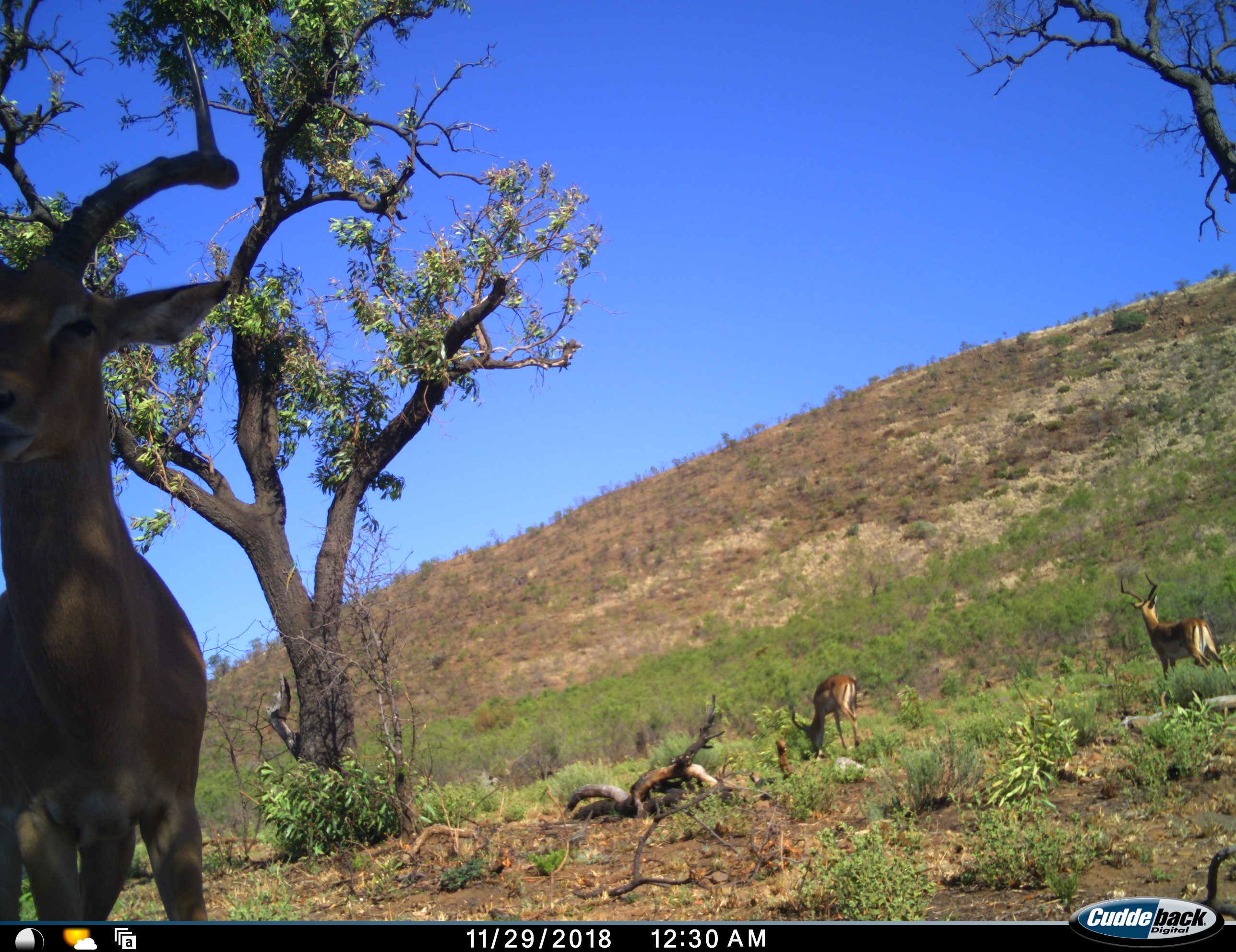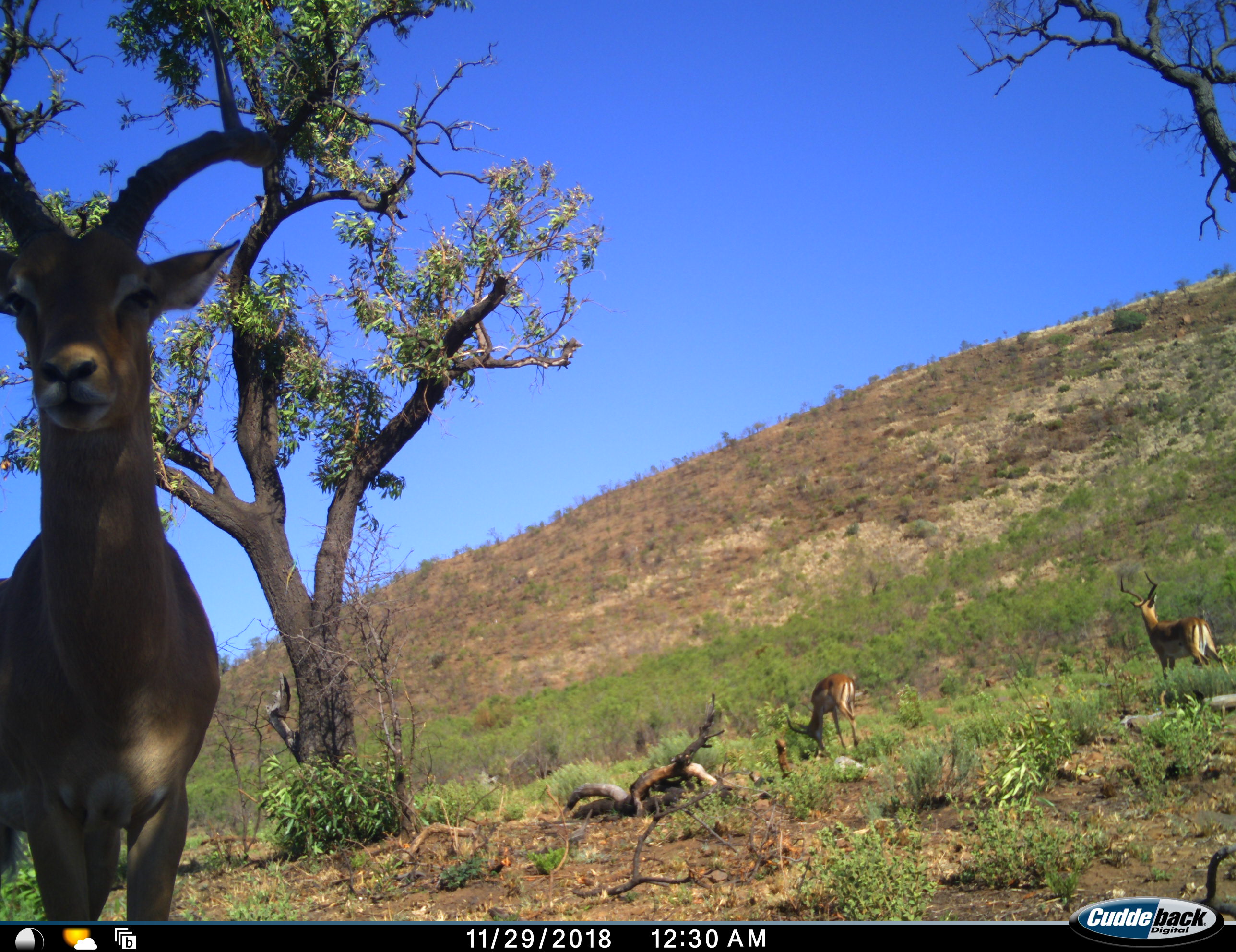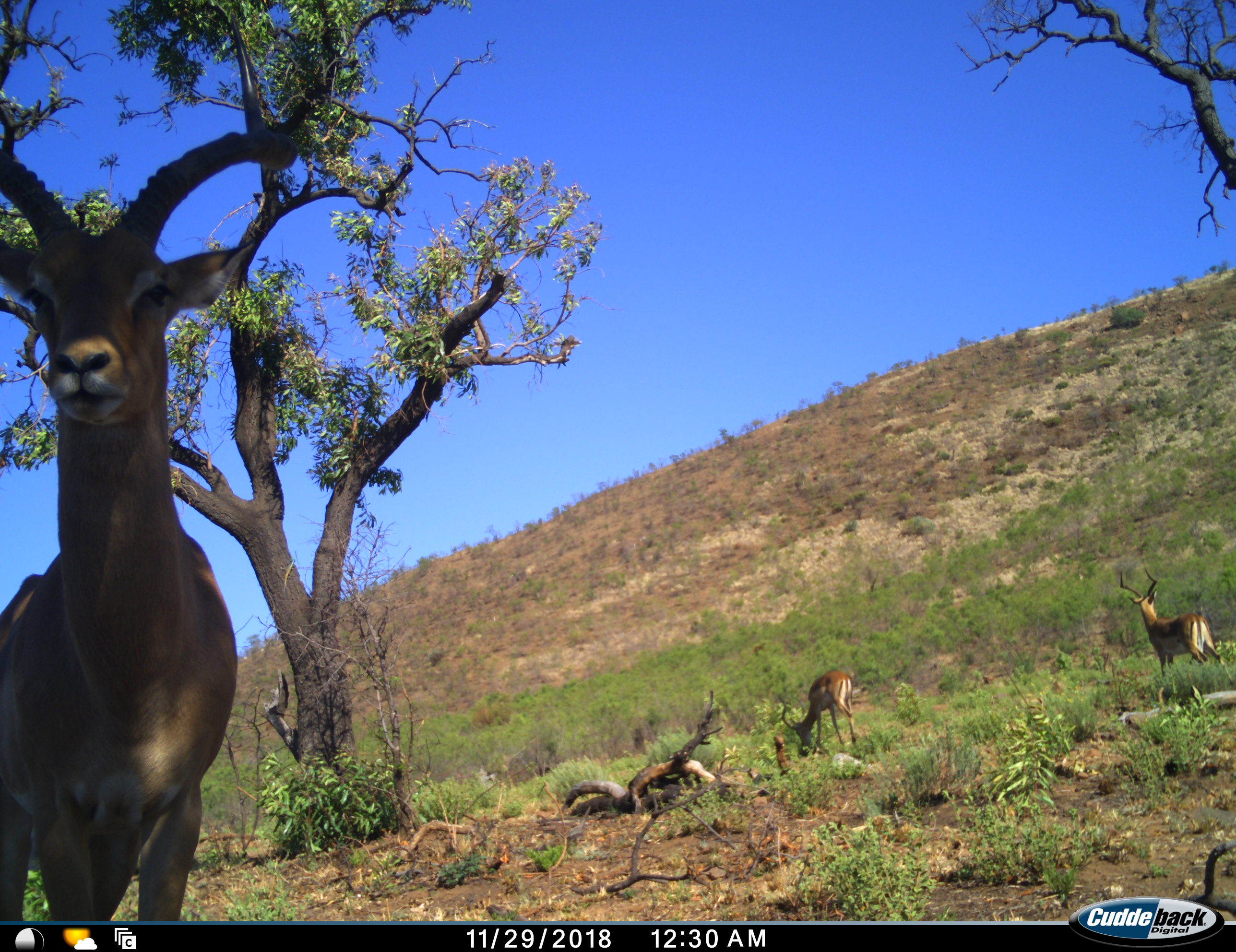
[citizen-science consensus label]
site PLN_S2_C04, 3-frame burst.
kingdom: Animalia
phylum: Chordata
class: Mammalia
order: Artiodactyla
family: Bovidae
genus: Aepyceros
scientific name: Aepyceros melampus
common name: impala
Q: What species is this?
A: Impala (Aepyceros melampus).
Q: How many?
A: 3.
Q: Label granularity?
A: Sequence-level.